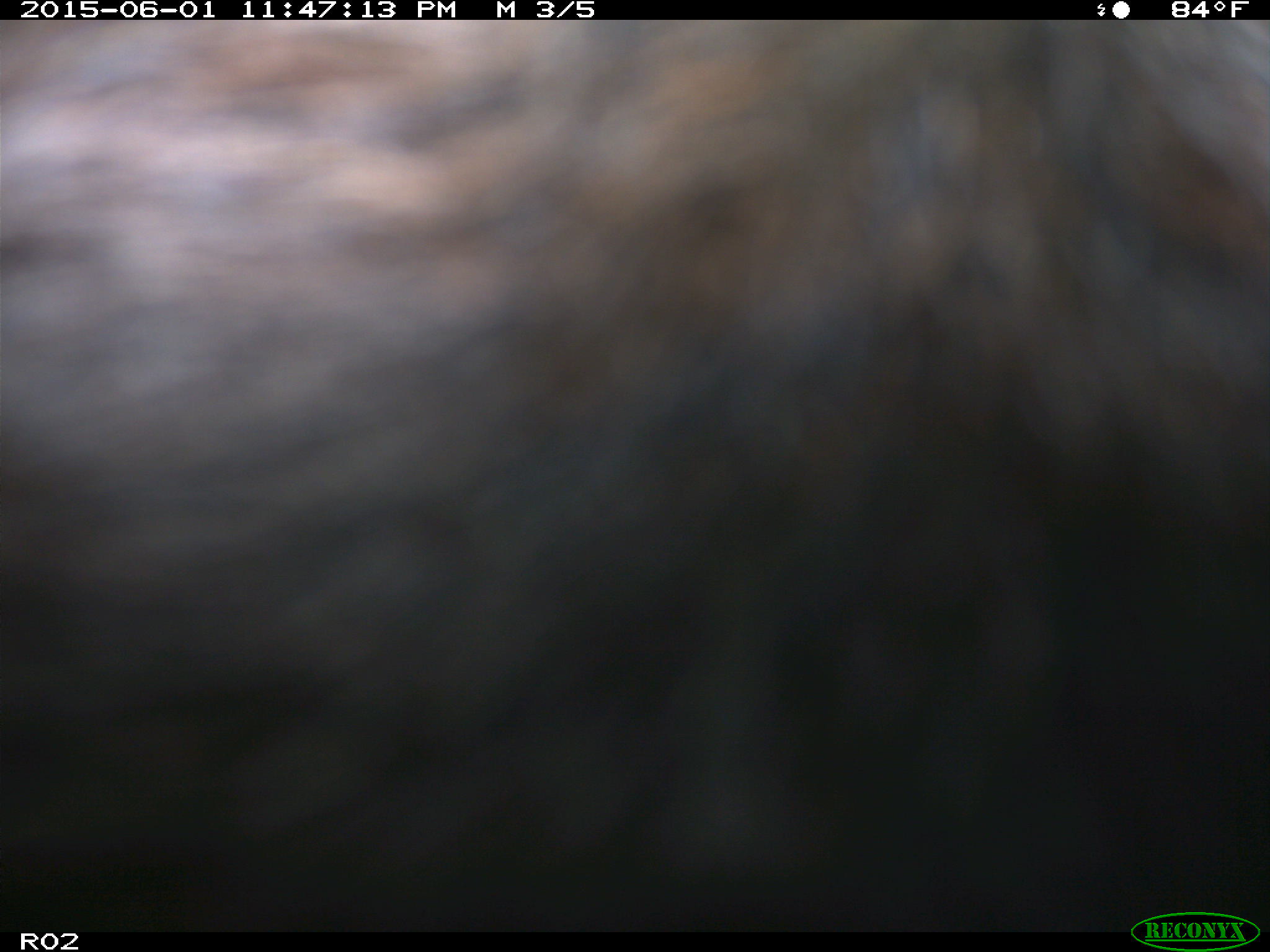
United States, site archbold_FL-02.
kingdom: Animalia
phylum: Chordata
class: Mammalia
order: Artiodactyla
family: Bovidae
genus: Bos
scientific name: Bos taurus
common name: domestic cow